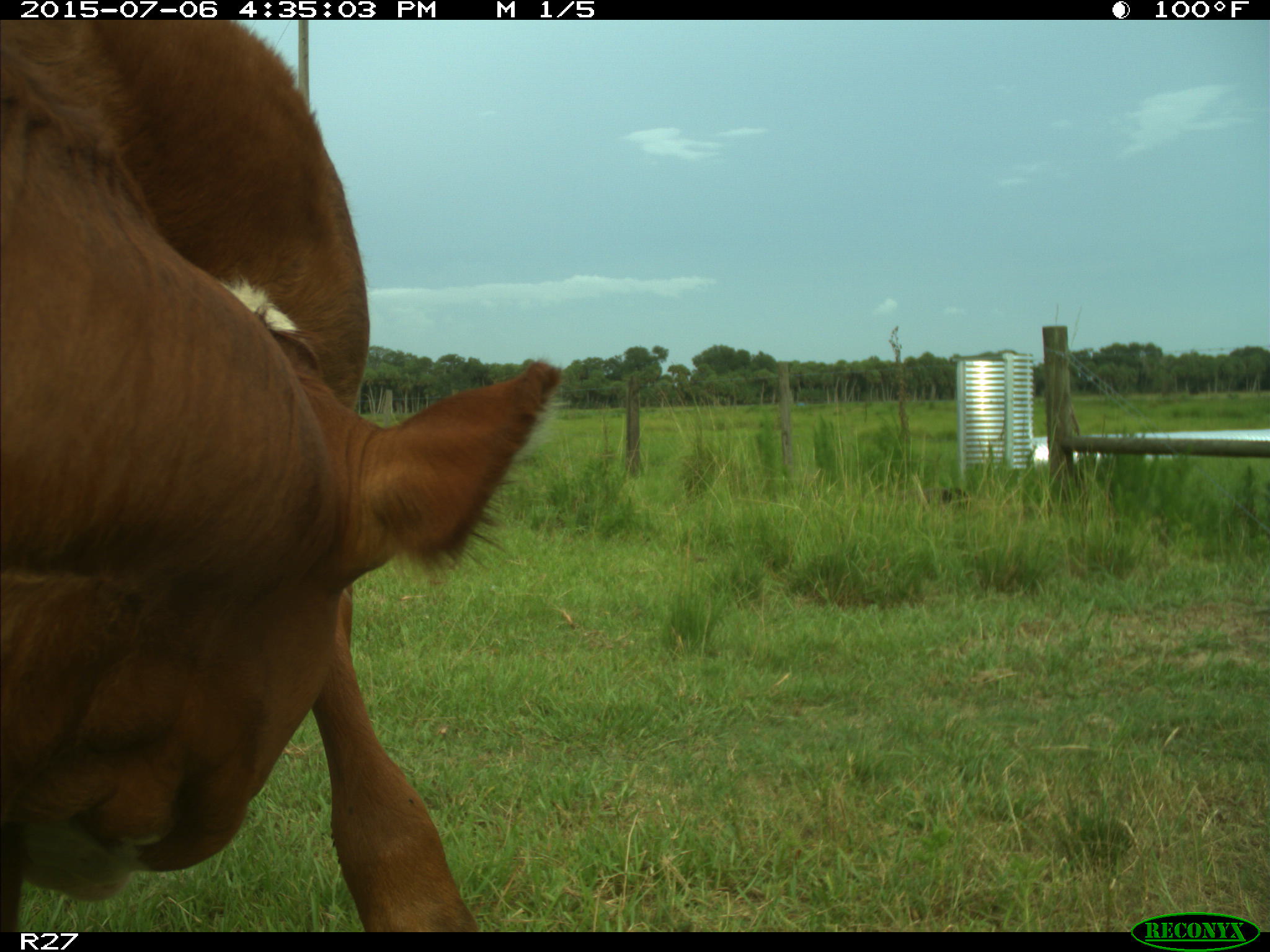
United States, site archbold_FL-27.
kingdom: Animalia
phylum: Chordata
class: Mammalia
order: Artiodactyla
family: Bovidae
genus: Bos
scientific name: Bos taurus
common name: domestic cow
Bos taurus (domestic cow).